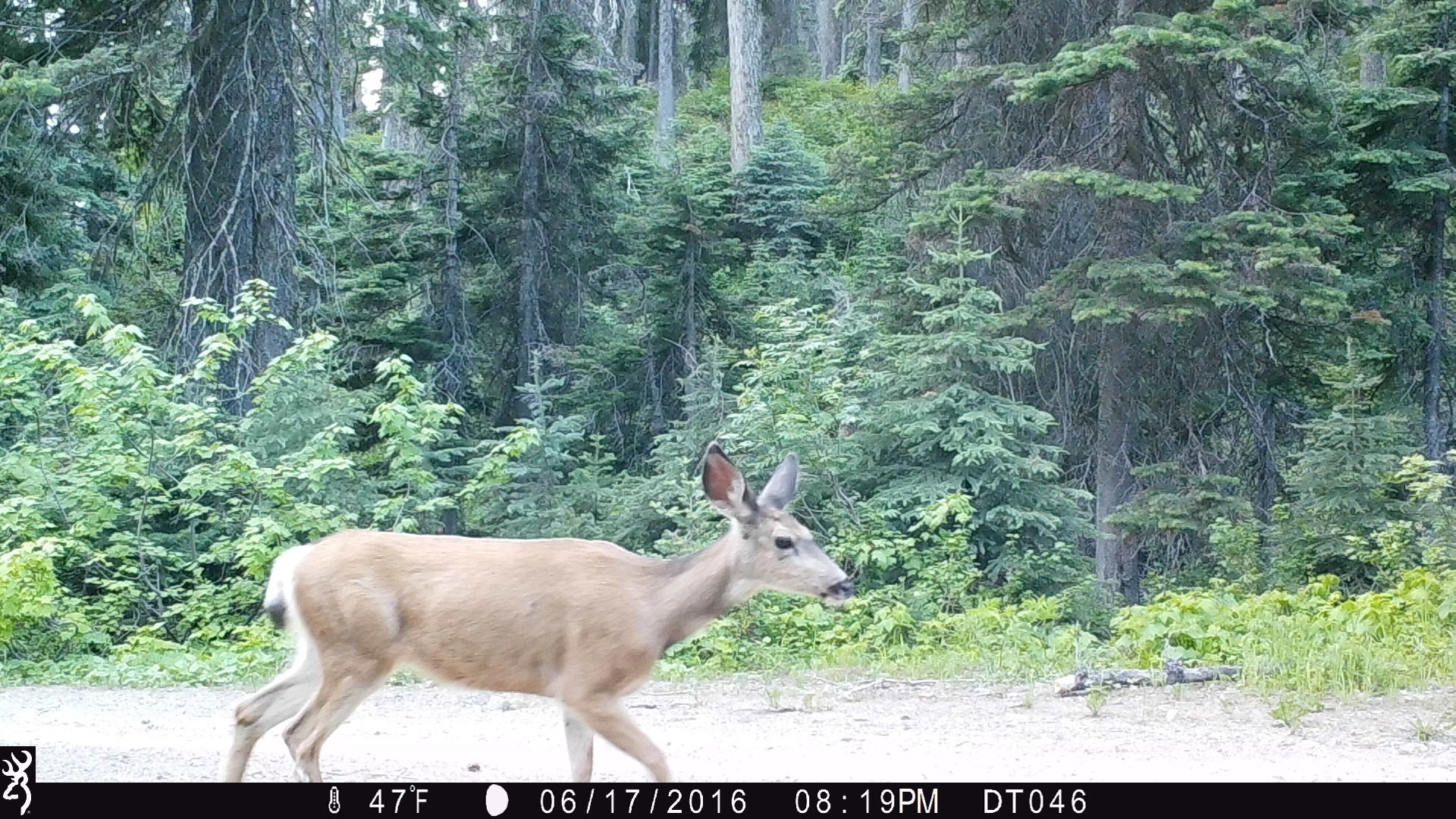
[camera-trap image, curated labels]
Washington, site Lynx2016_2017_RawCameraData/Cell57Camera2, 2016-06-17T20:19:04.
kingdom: Animalia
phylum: Chordata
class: Mammalia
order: Artiodactyla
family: Cervidae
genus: Odocoileus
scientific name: Odocoileus hemionus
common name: mule deer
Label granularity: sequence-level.